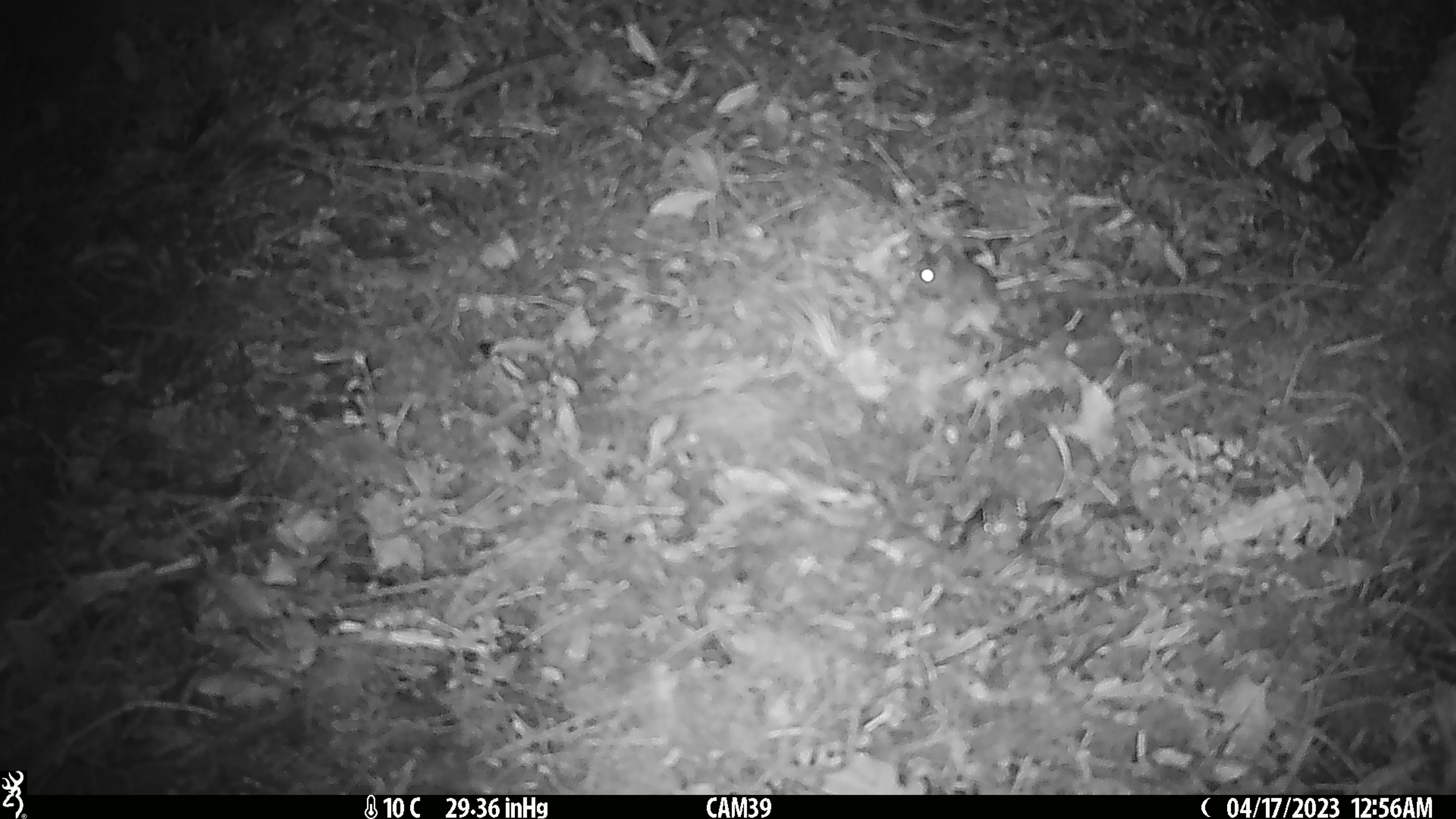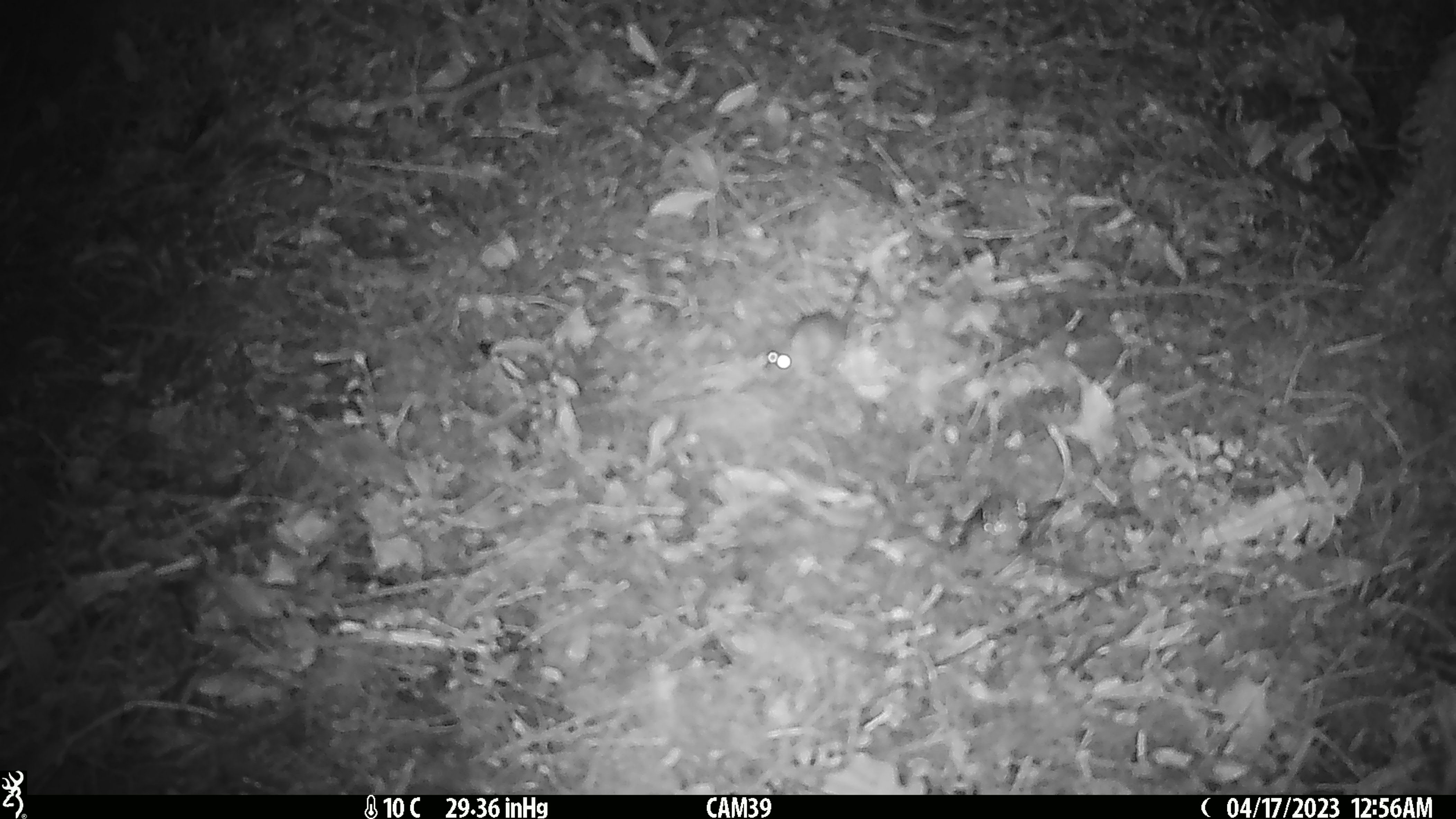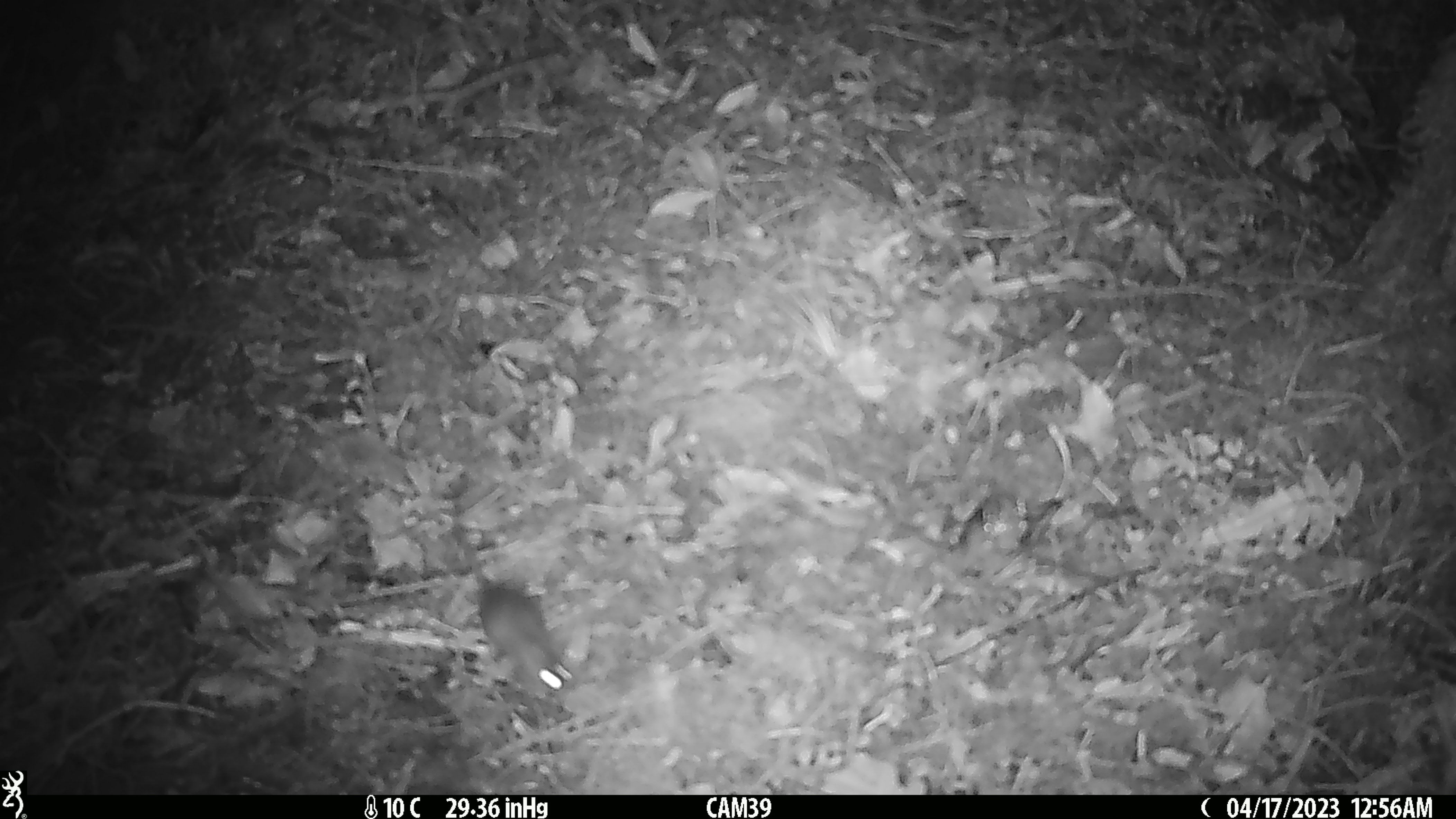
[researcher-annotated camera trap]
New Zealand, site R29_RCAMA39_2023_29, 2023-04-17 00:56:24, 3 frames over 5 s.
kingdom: Animalia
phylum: Chordata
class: Mammalia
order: Rodentia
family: Muridae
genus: Mus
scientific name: Mus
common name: mouse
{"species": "mouse (Mus)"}